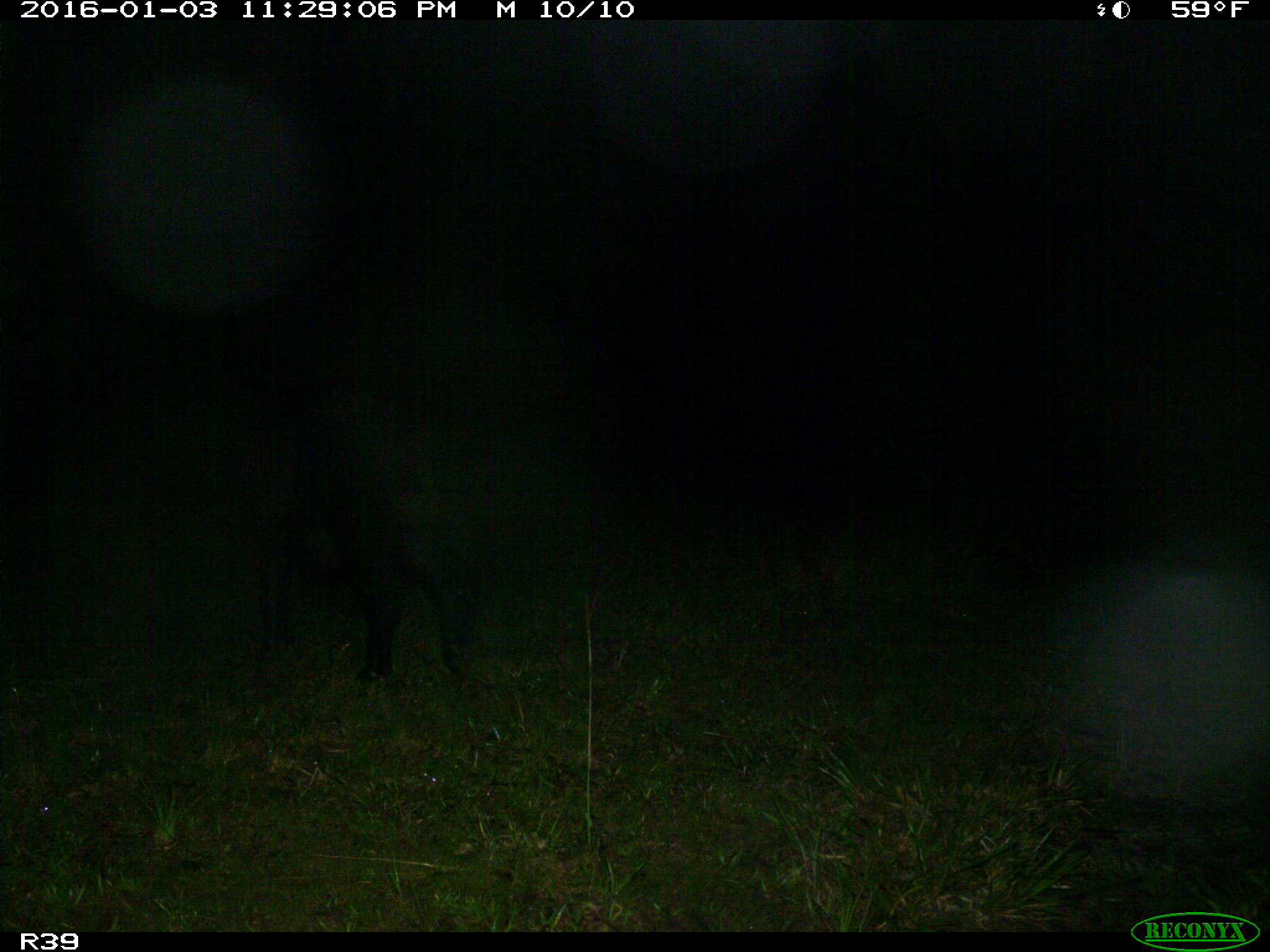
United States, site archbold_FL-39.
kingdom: Animalia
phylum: Chordata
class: Mammalia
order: Artiodactyla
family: Suidae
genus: Sus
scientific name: Sus scrofa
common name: wild boar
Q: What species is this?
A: Sus scrofa (wild boar).